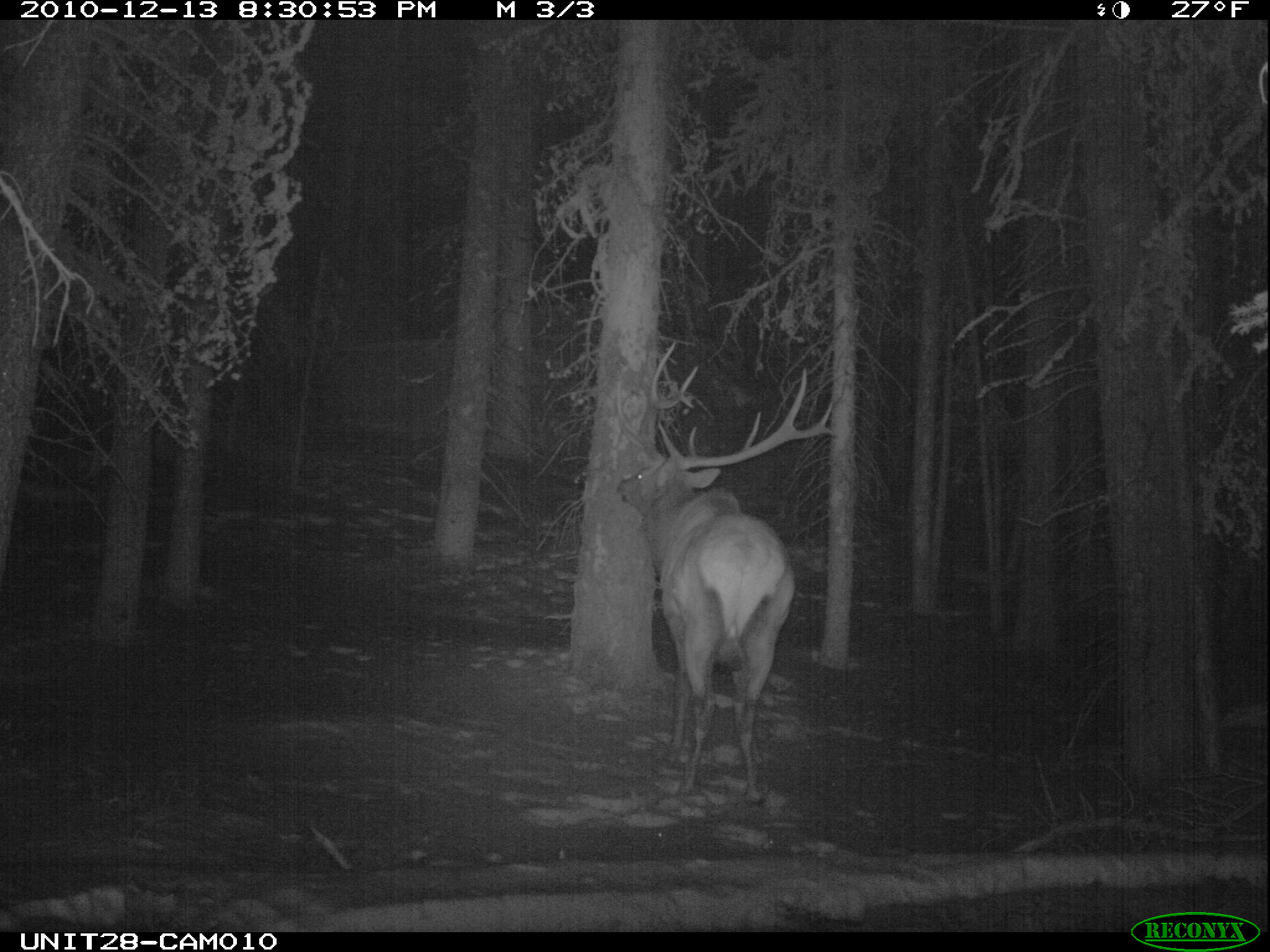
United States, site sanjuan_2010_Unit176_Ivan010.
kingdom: Animalia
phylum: Chordata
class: Mammalia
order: Artiodactyla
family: Cervidae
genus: Cervus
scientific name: Cervus elaphus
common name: red deer